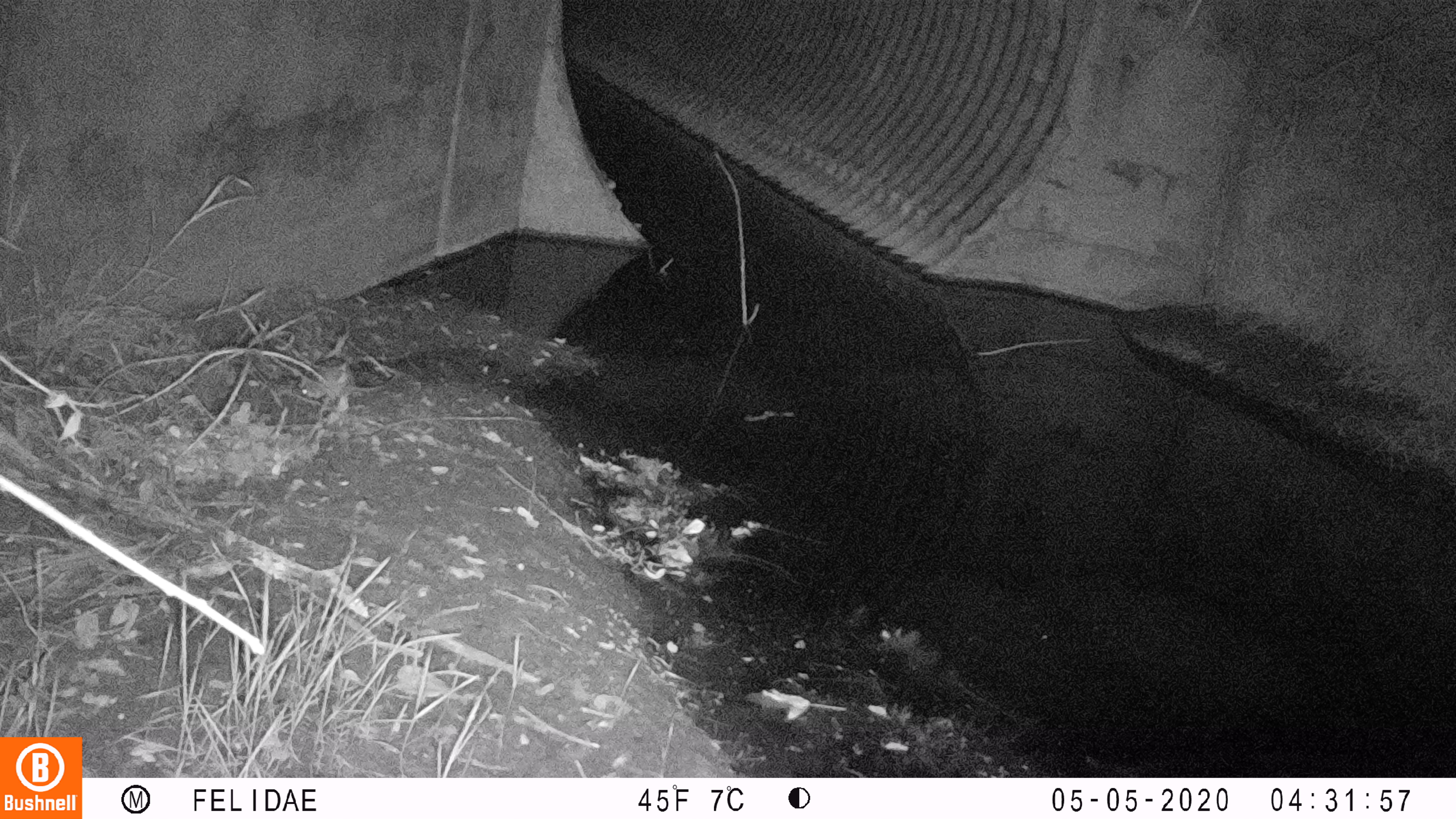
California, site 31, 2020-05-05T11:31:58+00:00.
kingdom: Animalia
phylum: Chordata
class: Mammalia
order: Rodentia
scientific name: Rodentia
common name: mouse or rat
Mouse or rat (Rodentia).